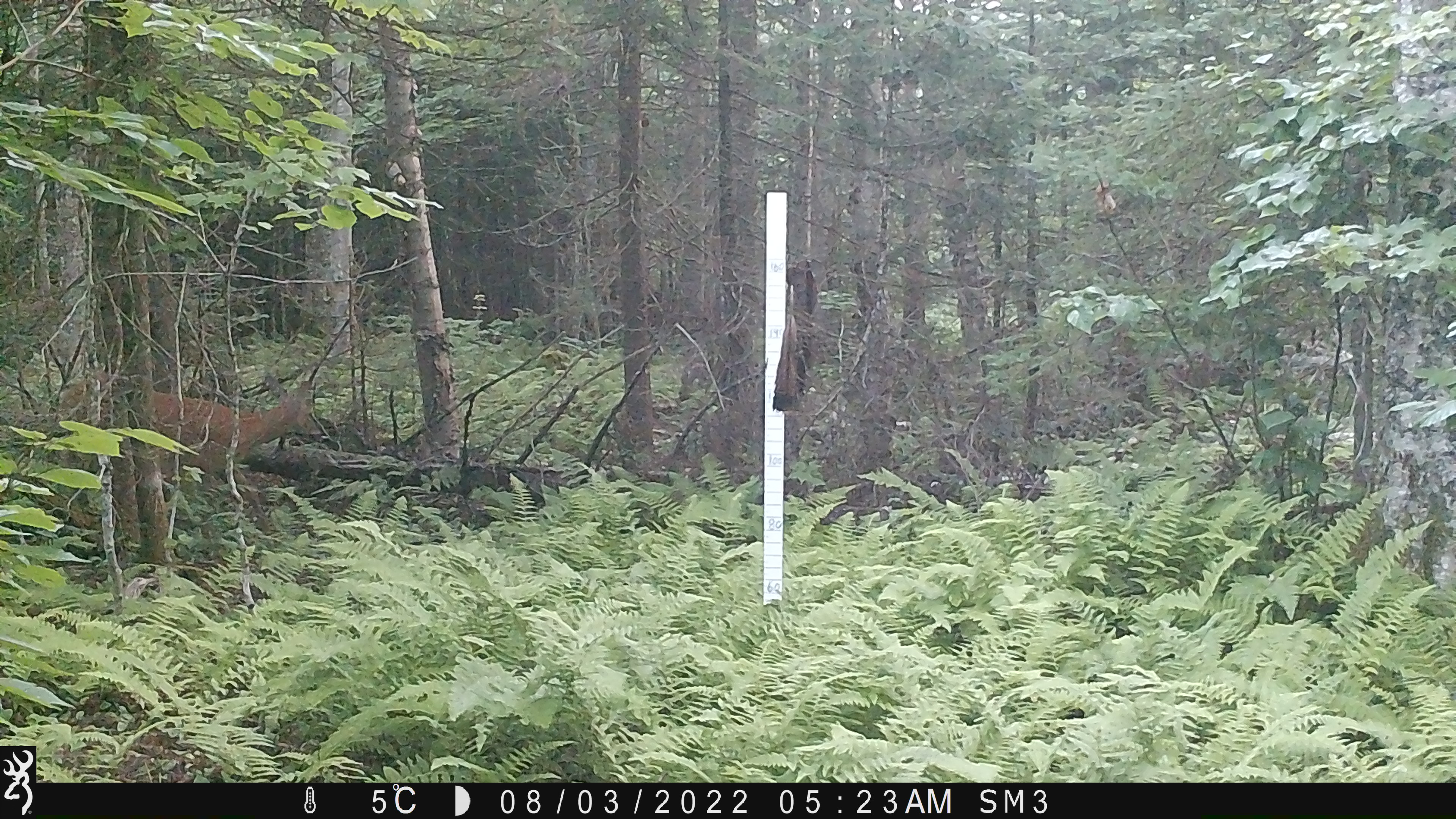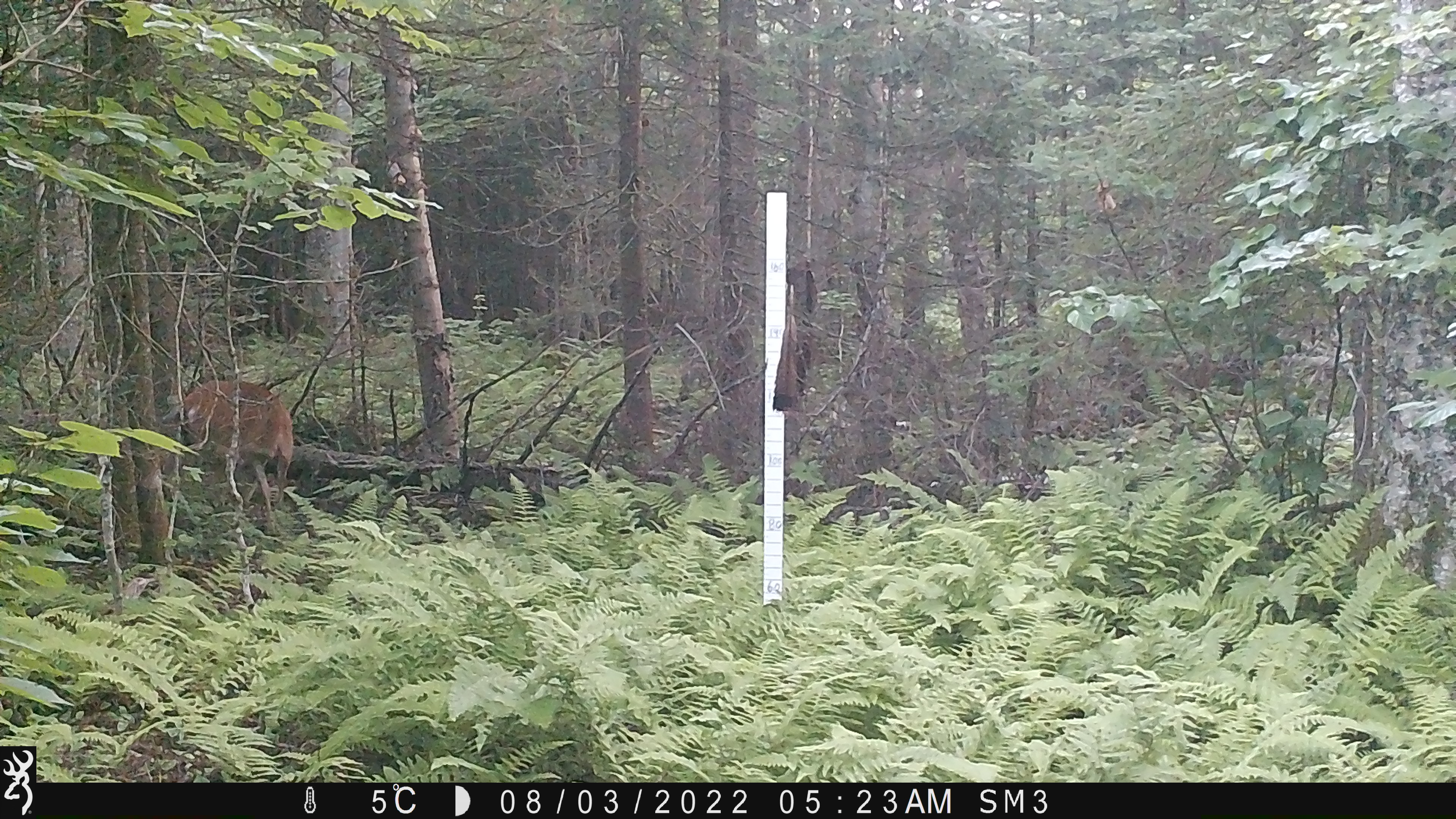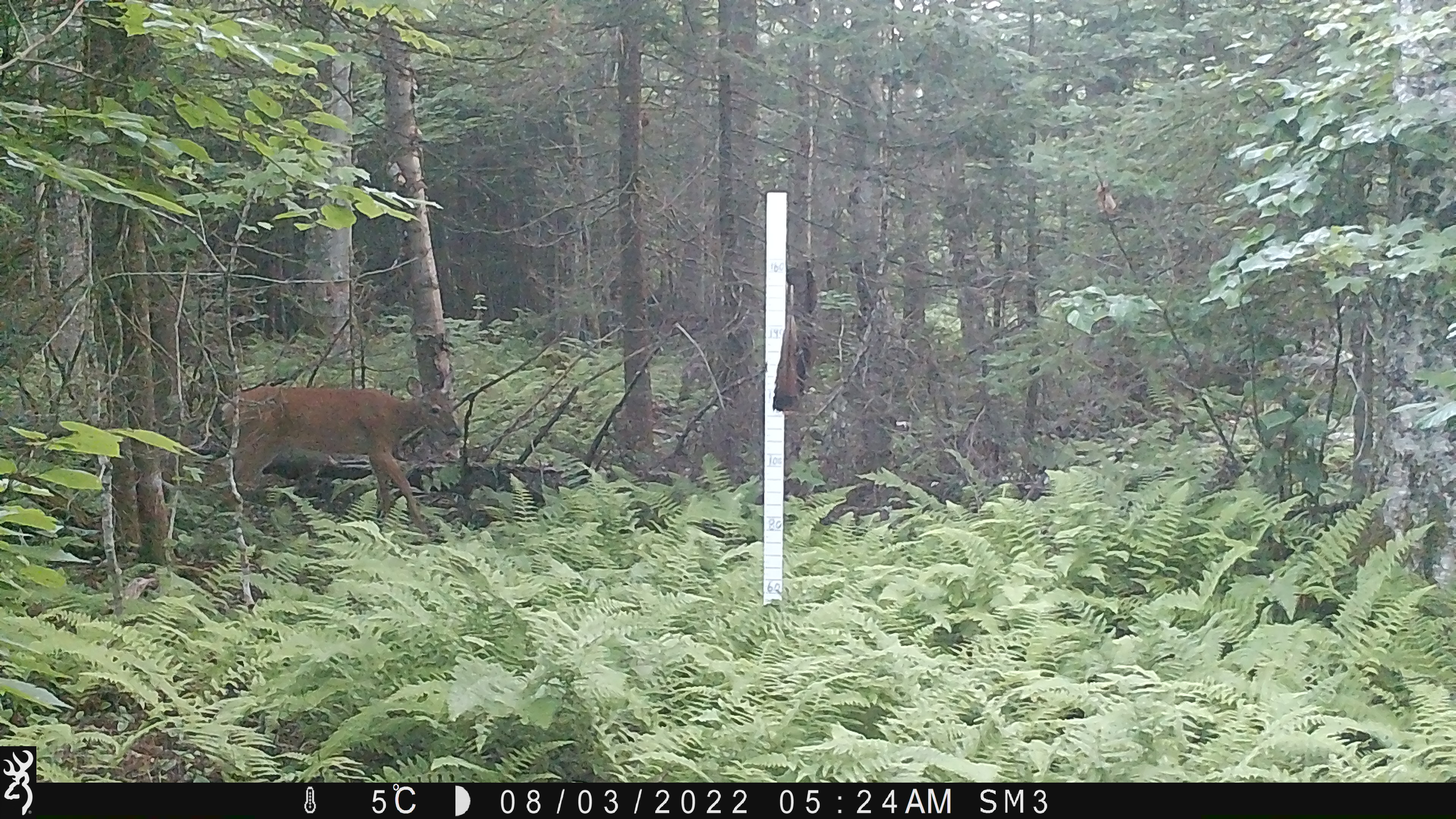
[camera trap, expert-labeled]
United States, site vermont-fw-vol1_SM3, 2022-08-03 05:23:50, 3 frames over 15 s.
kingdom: Animalia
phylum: Chordata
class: Mammalia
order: Artiodactyla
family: Cervidae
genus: Odocoileus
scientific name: Odocoileus virginianus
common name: white-tailed deer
White-tailed deer (Odocoileus virginianus).